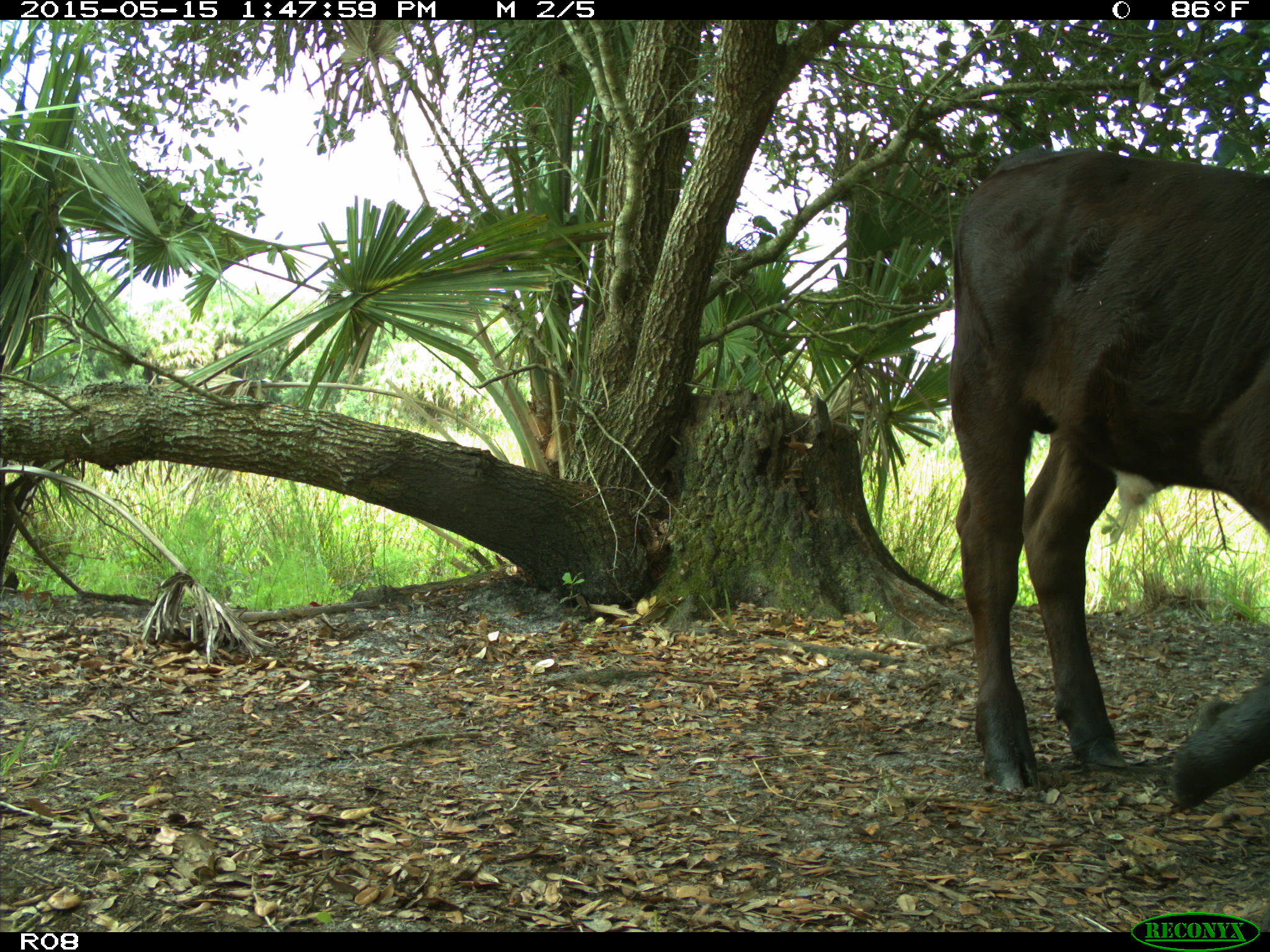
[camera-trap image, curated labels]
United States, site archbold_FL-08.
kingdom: Animalia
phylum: Chordata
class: Mammalia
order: Artiodactyla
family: Bovidae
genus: Bos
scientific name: Bos taurus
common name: domestic cow